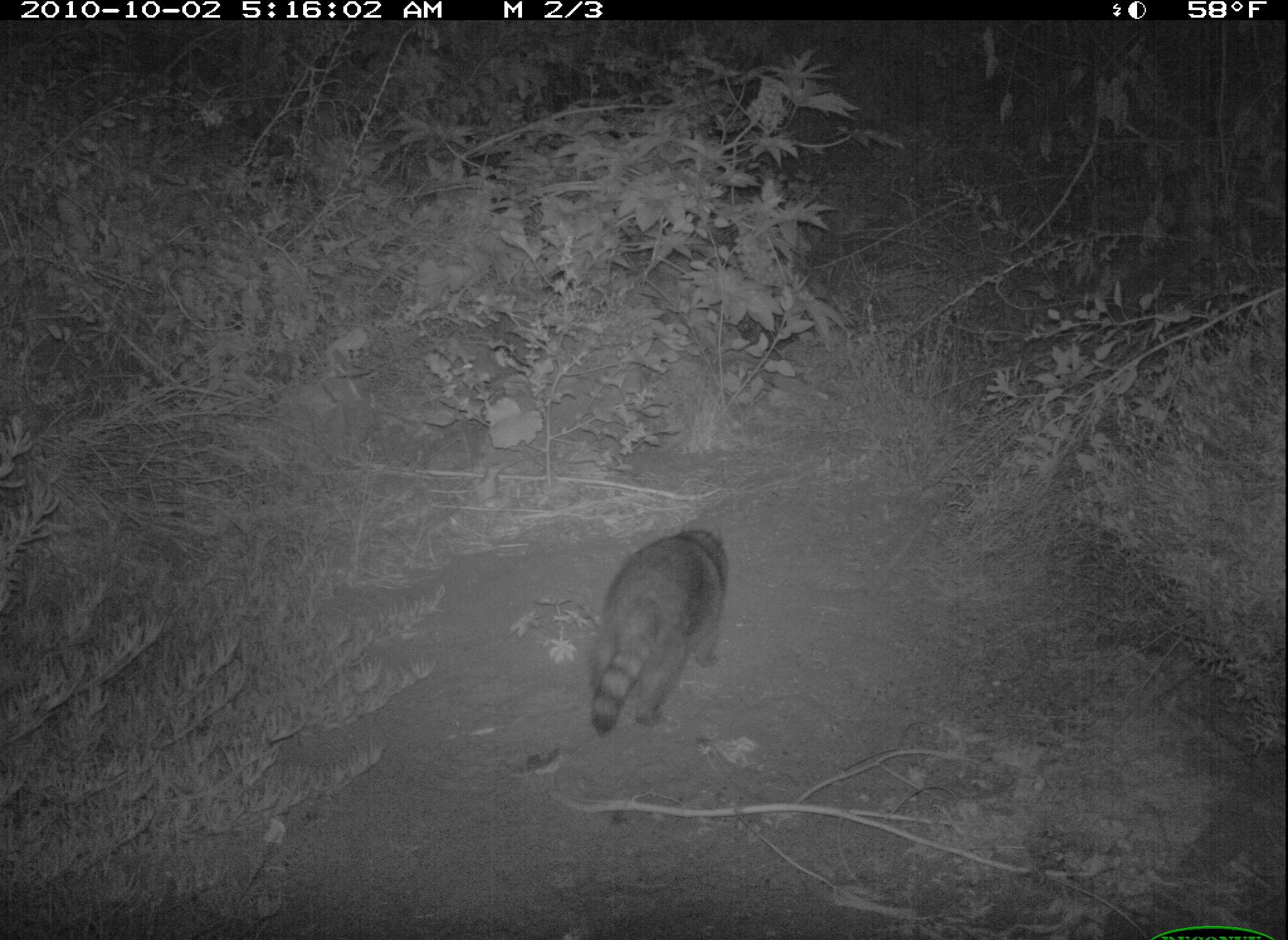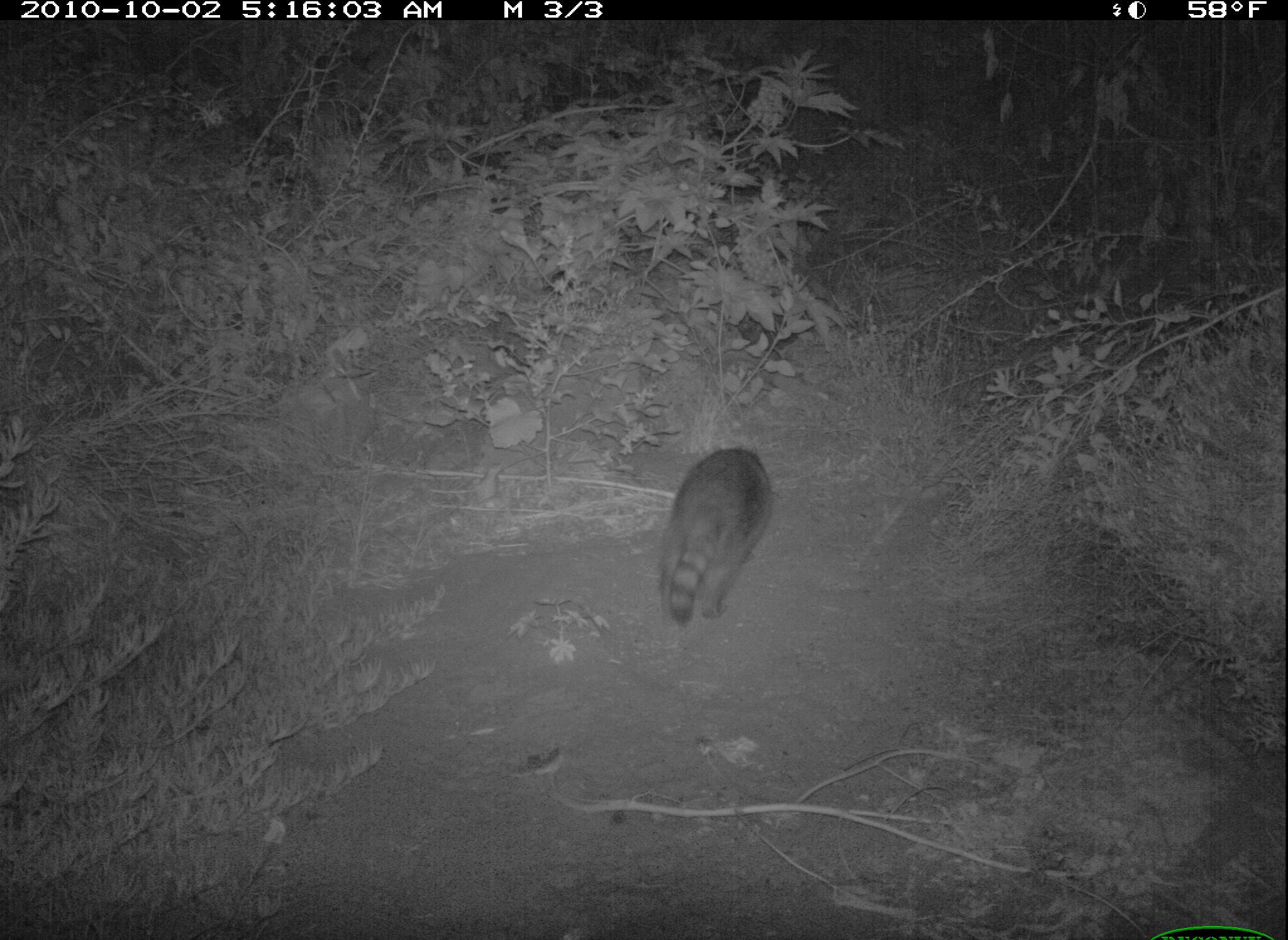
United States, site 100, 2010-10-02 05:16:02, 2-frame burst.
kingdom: Animalia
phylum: Chordata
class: Mammalia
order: Carnivora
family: Procyonidae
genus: Procyon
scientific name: Procyon lotor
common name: raccoon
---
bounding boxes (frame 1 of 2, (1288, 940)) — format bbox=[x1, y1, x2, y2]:
raccoon: bbox=[562, 514, 744, 747]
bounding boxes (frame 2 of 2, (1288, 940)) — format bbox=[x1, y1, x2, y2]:
raccoon: bbox=[644, 427, 782, 631]